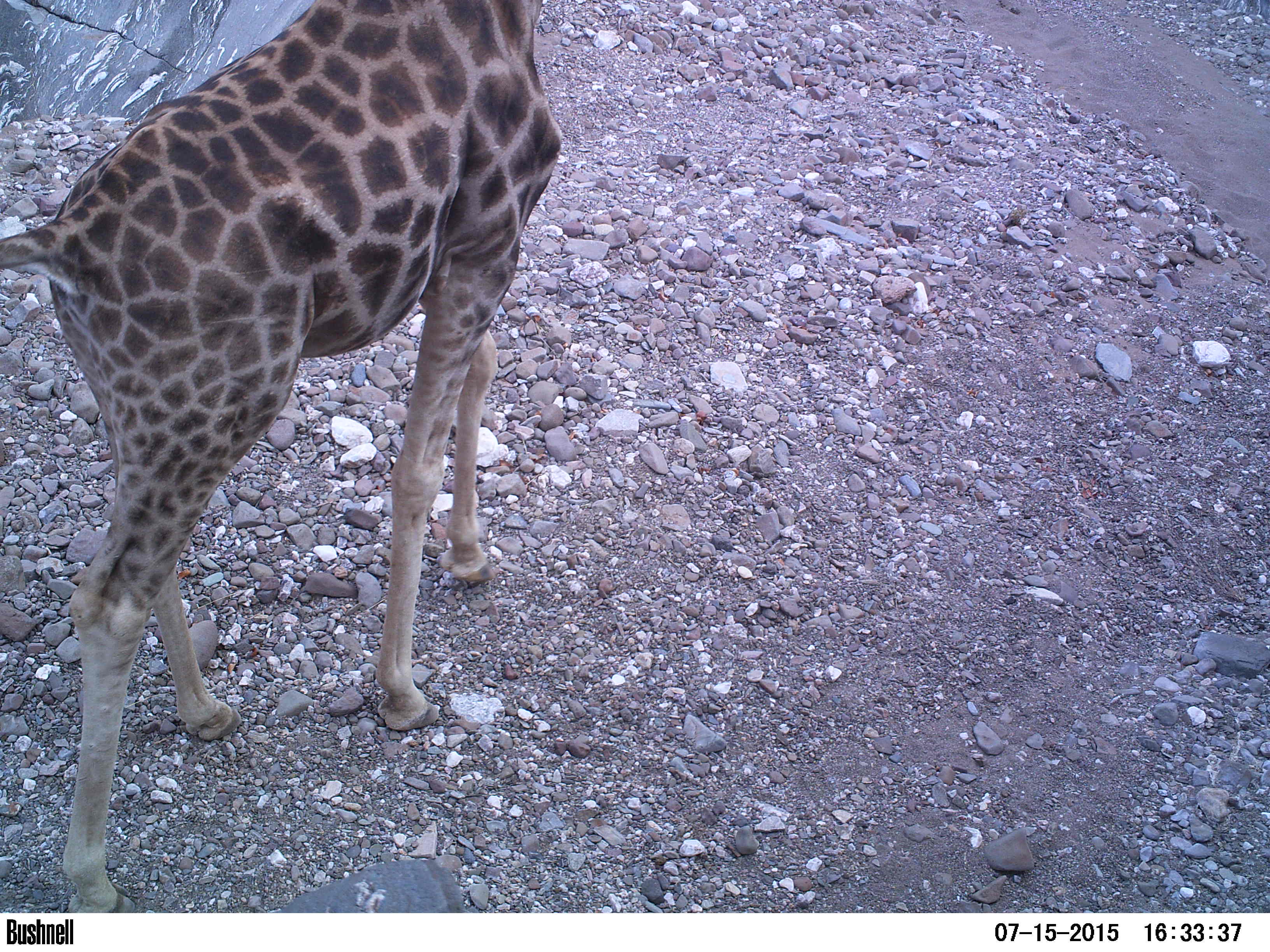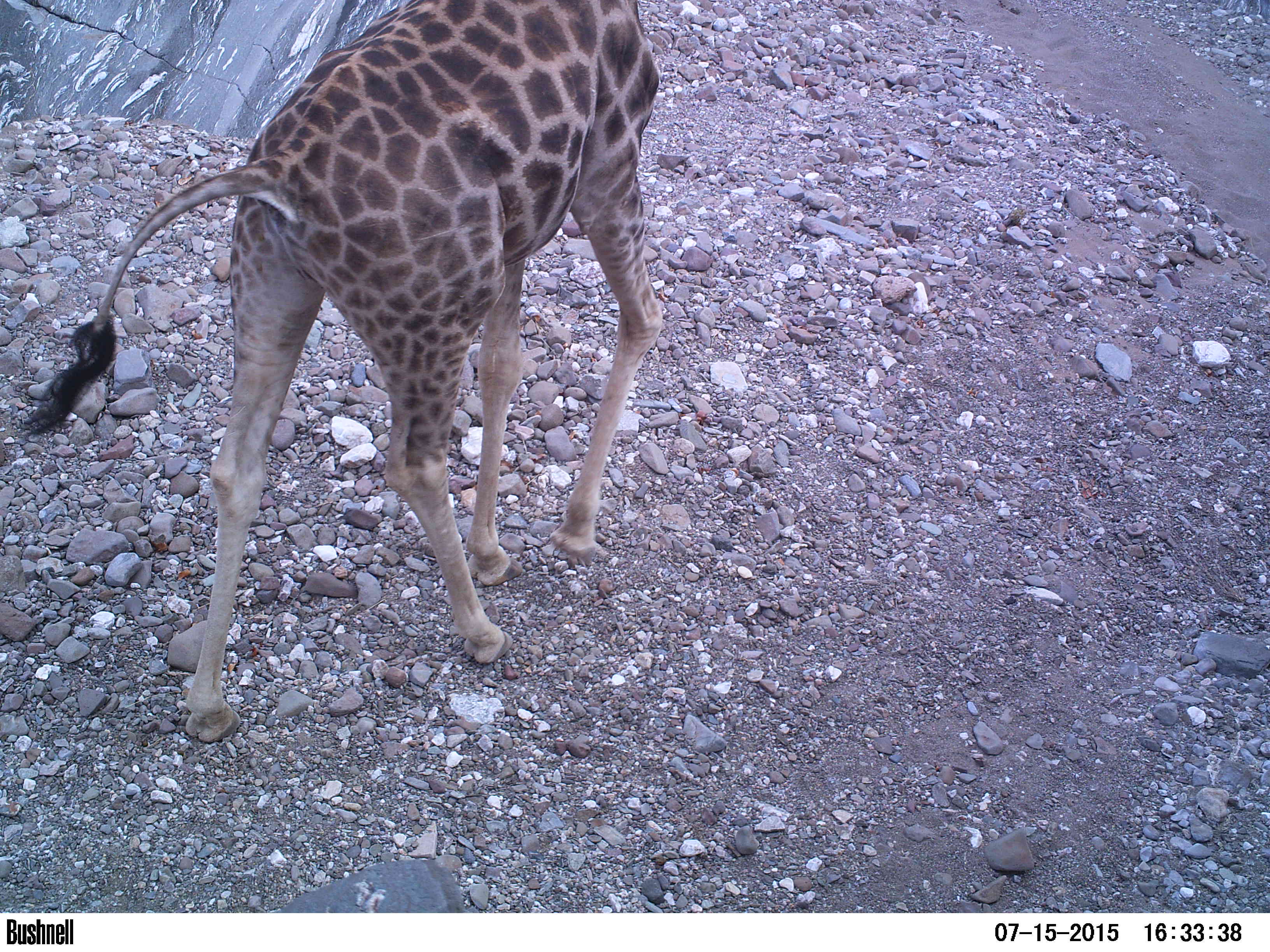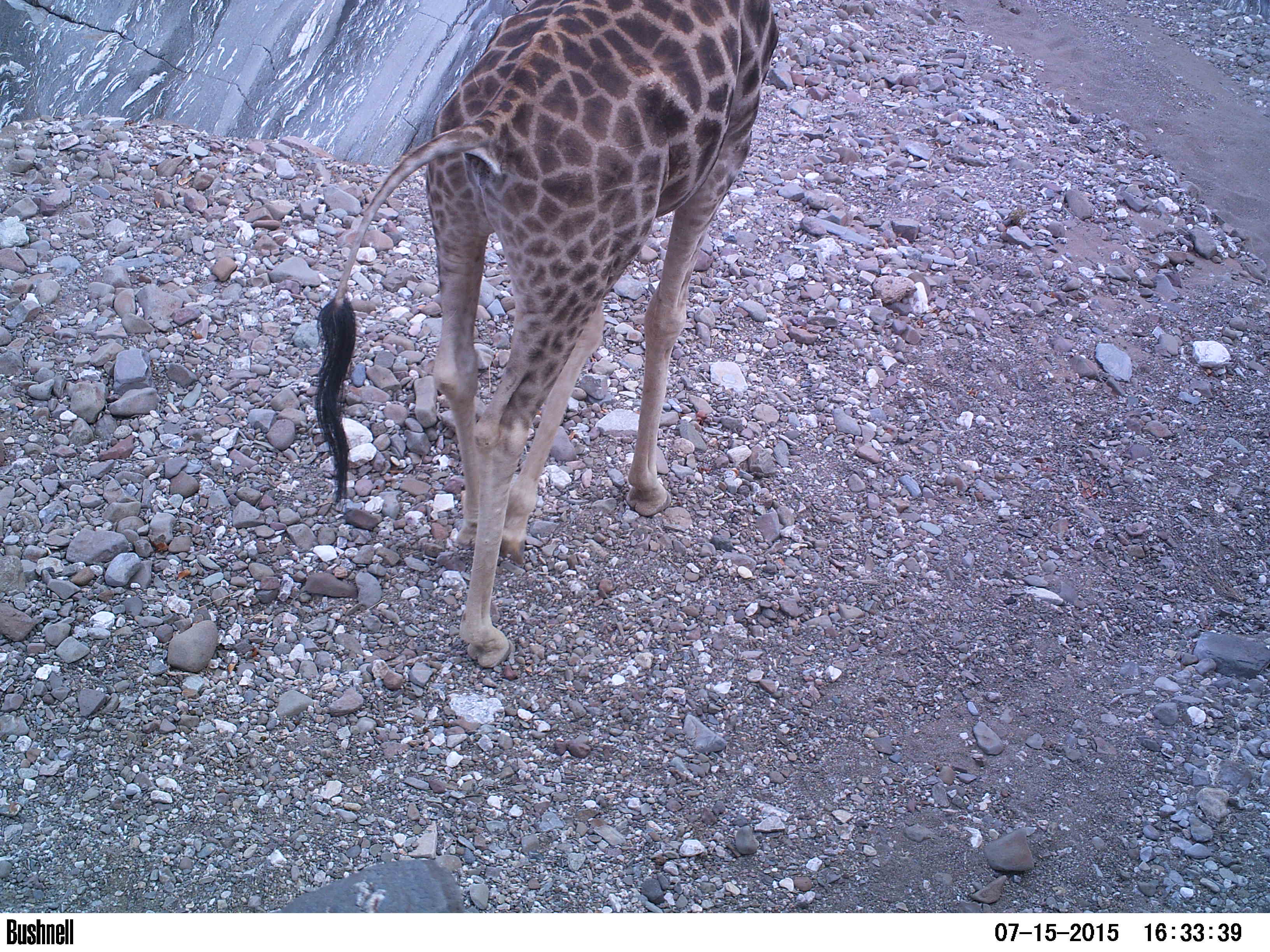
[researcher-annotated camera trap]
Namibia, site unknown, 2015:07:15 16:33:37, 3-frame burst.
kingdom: Animalia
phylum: Chordata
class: Mammalia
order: Artiodactyla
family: Giraffidae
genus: Giraffa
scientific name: Giraffa camelopardalis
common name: giraffe